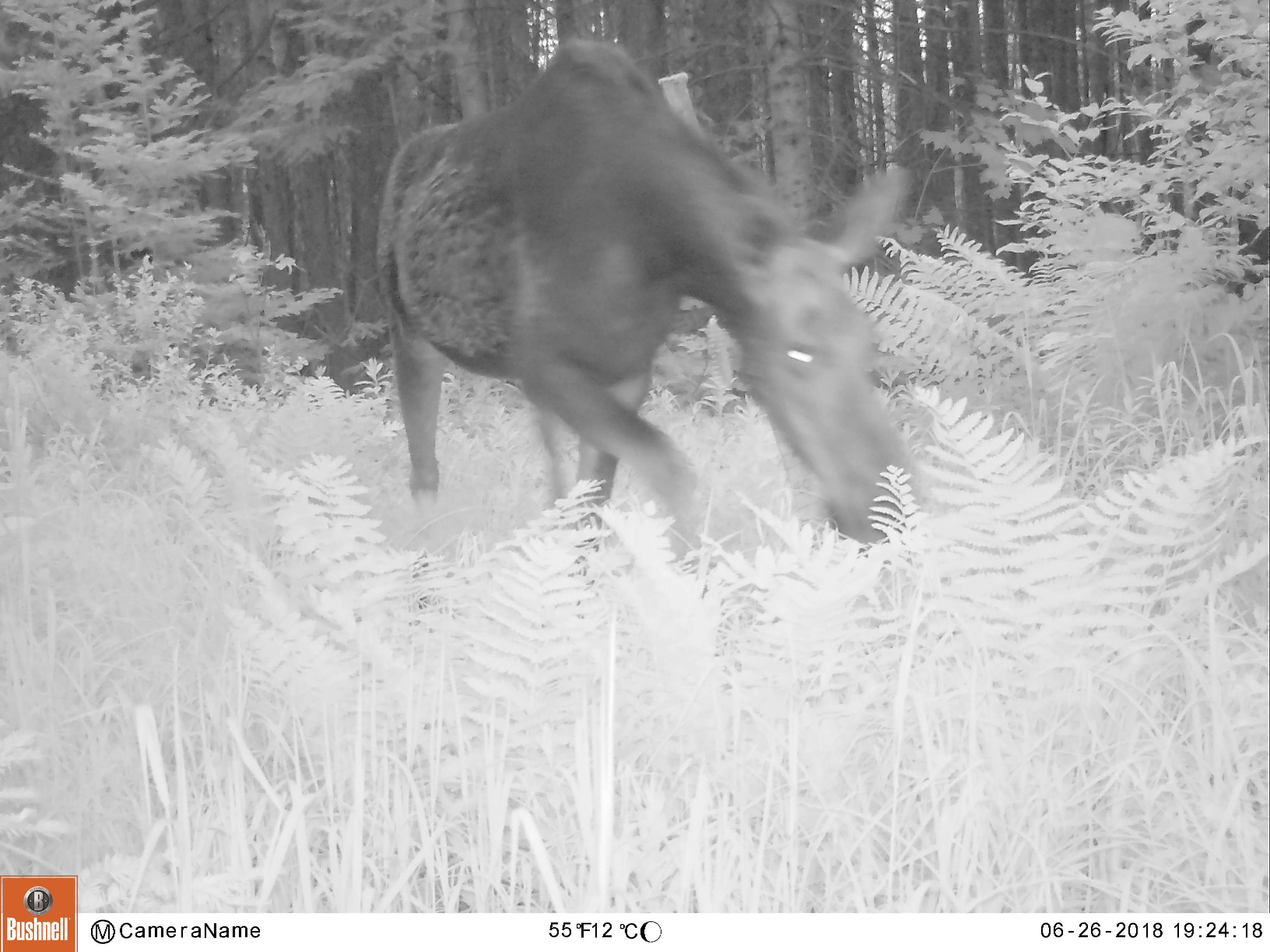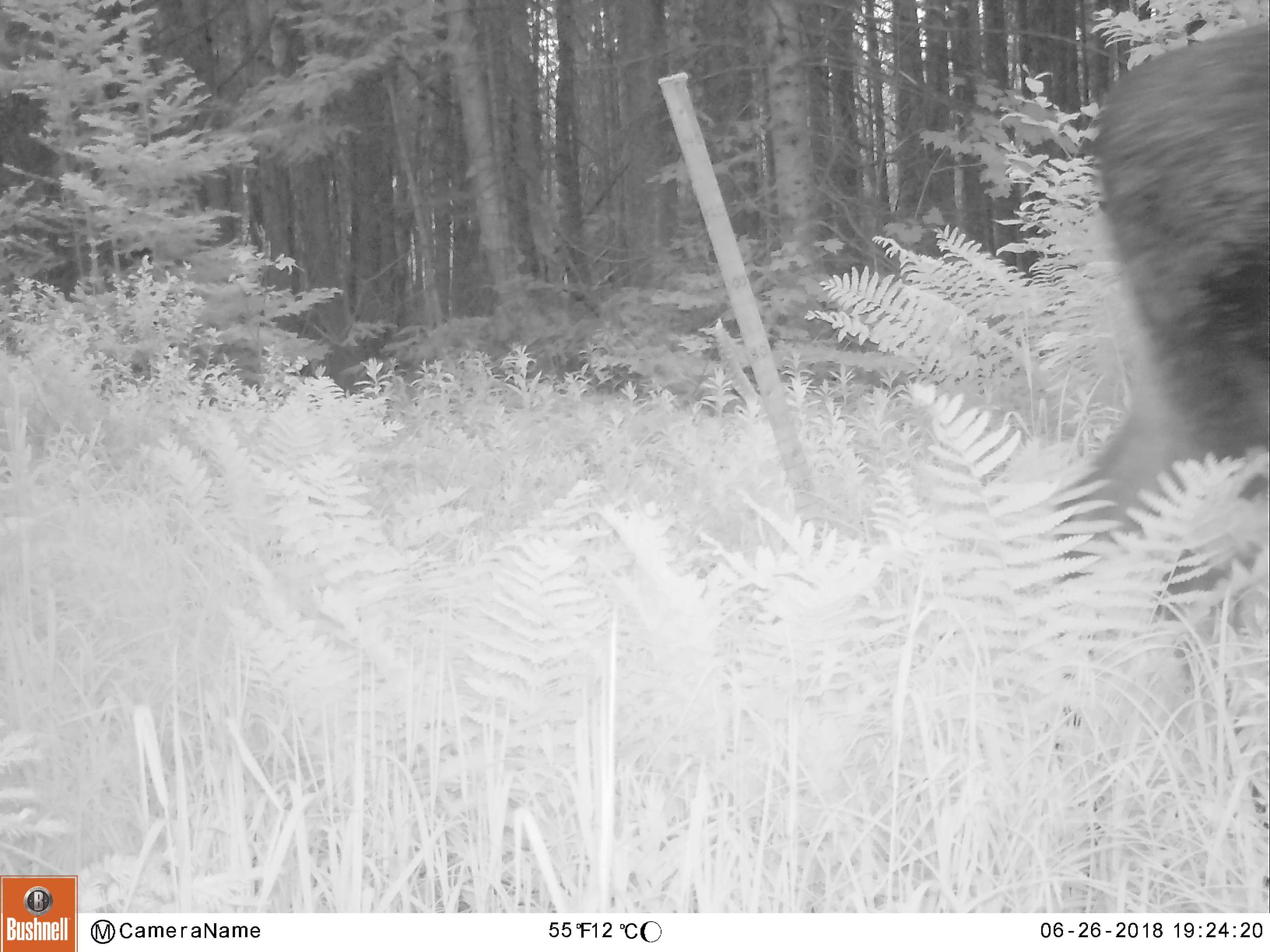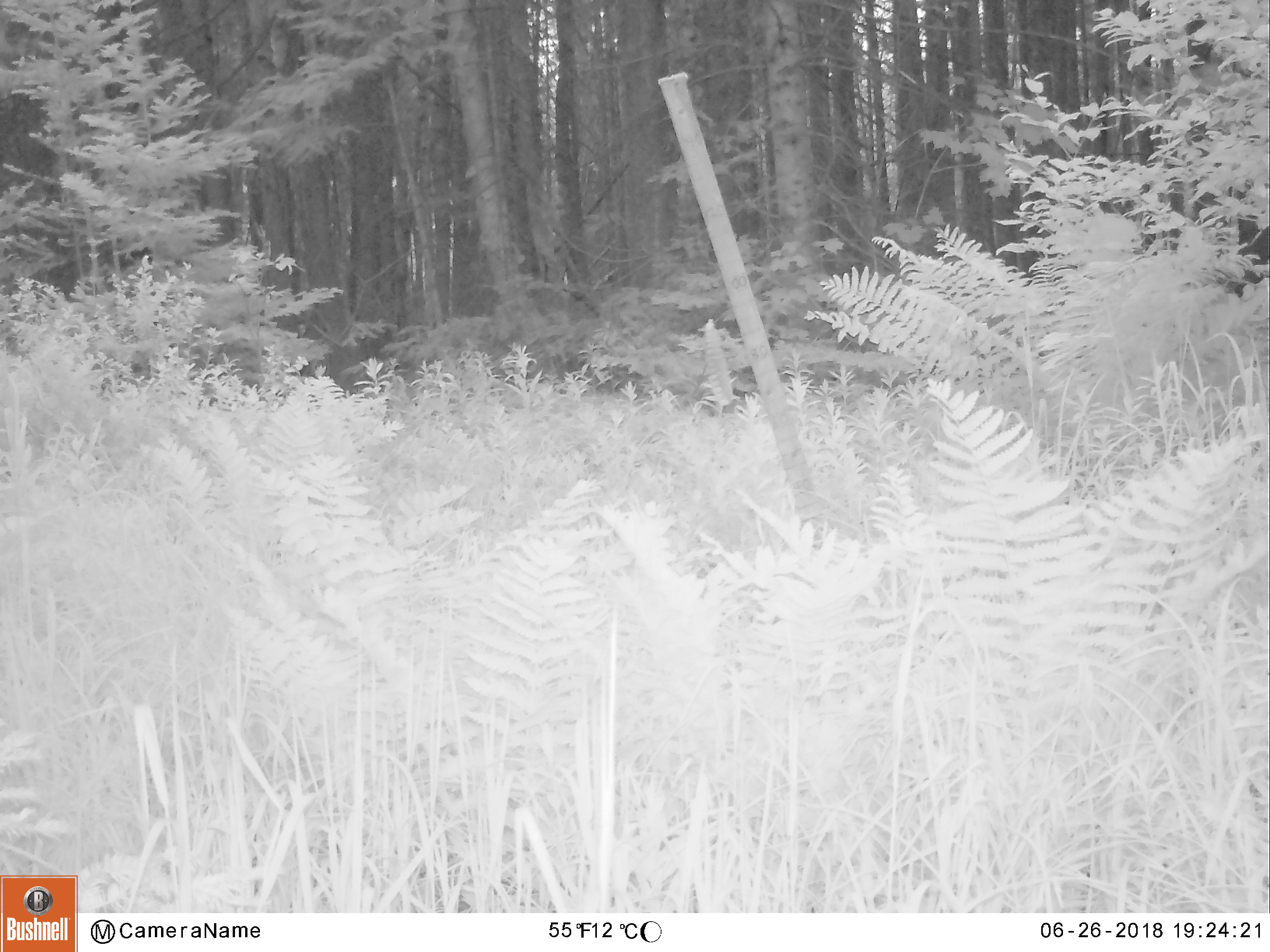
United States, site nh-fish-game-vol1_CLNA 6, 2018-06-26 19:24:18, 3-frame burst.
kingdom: Animalia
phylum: Chordata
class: Mammalia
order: Artiodactyla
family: Cervidae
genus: Alces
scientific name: Alces alces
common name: moose